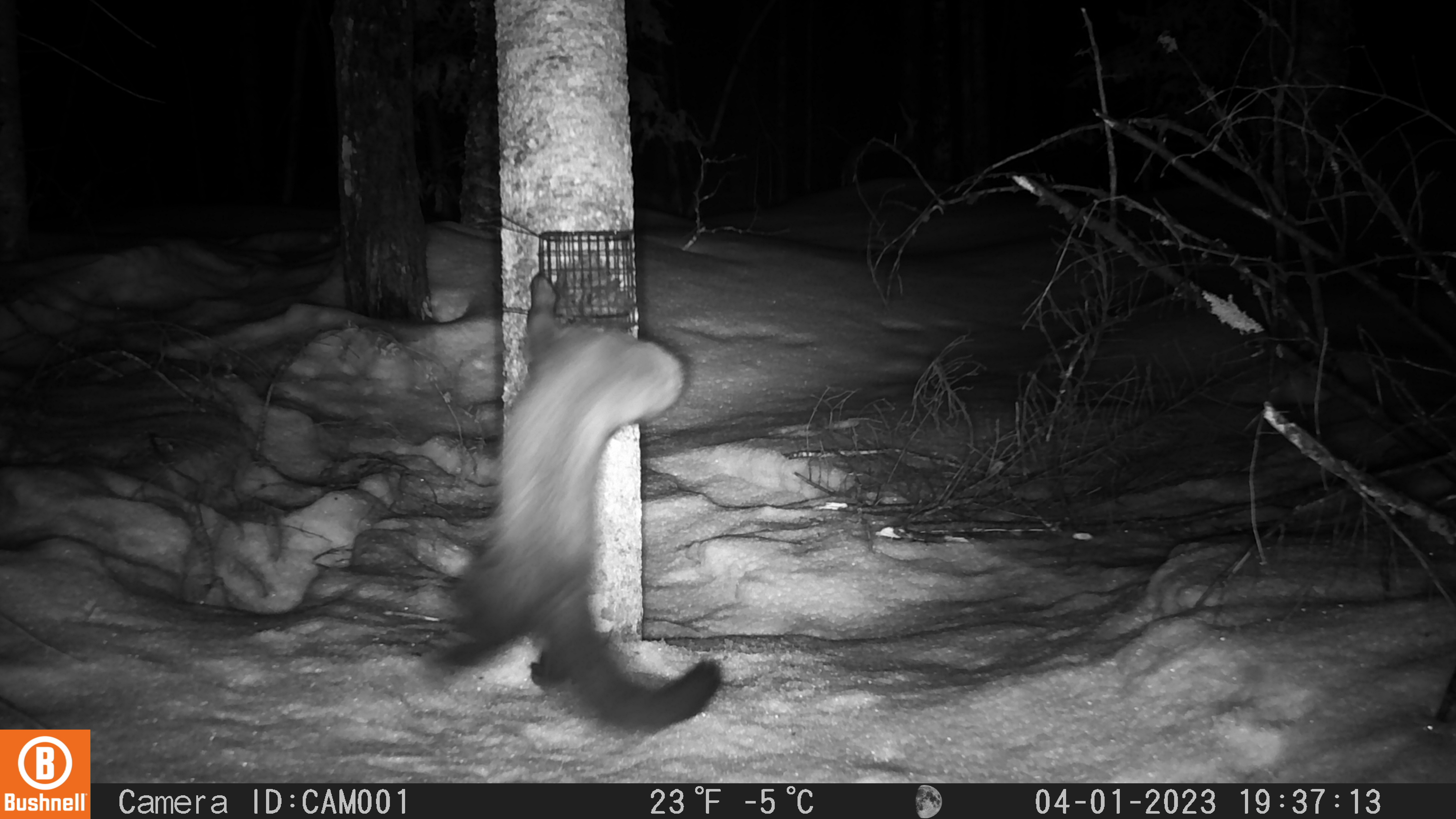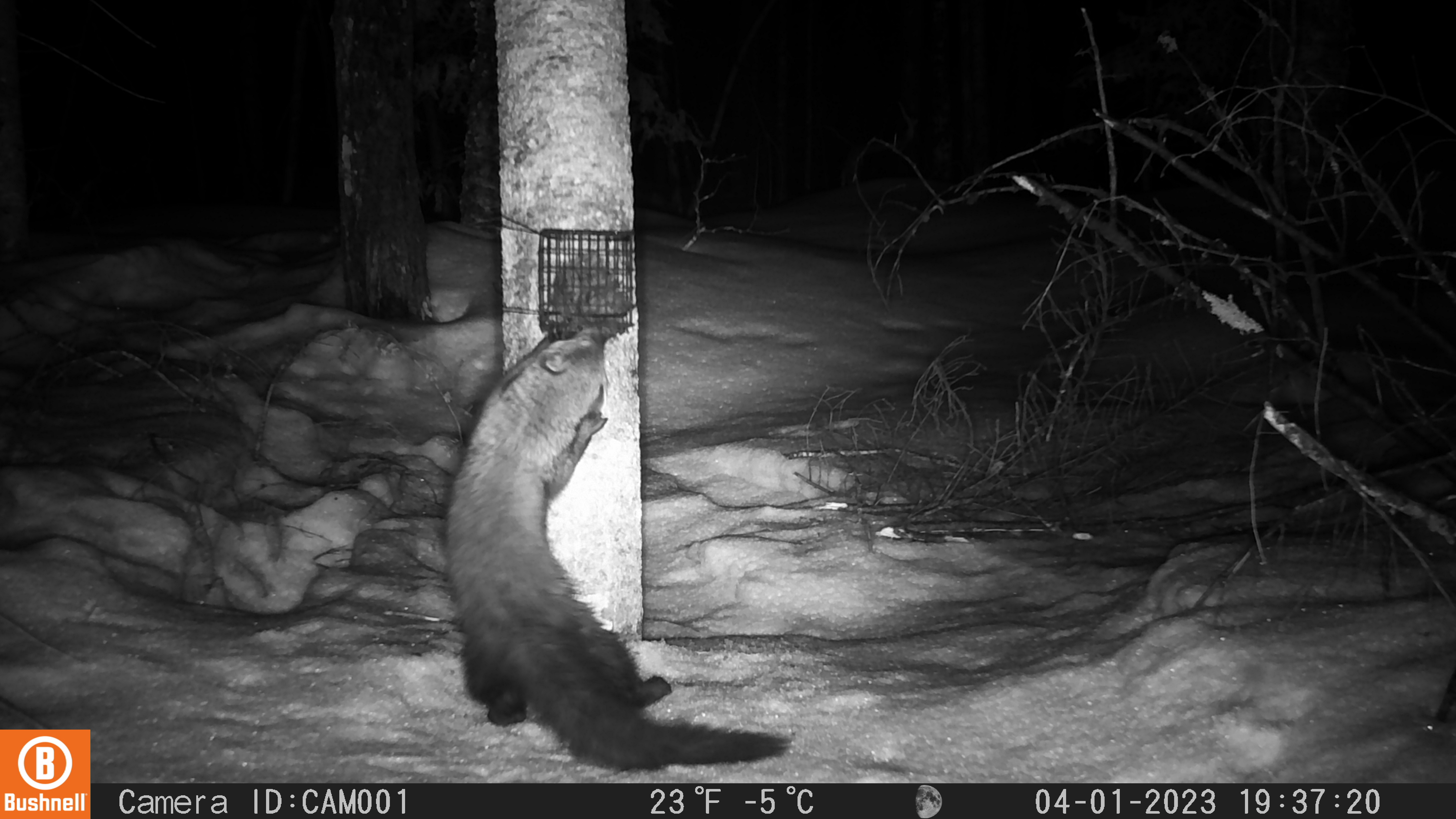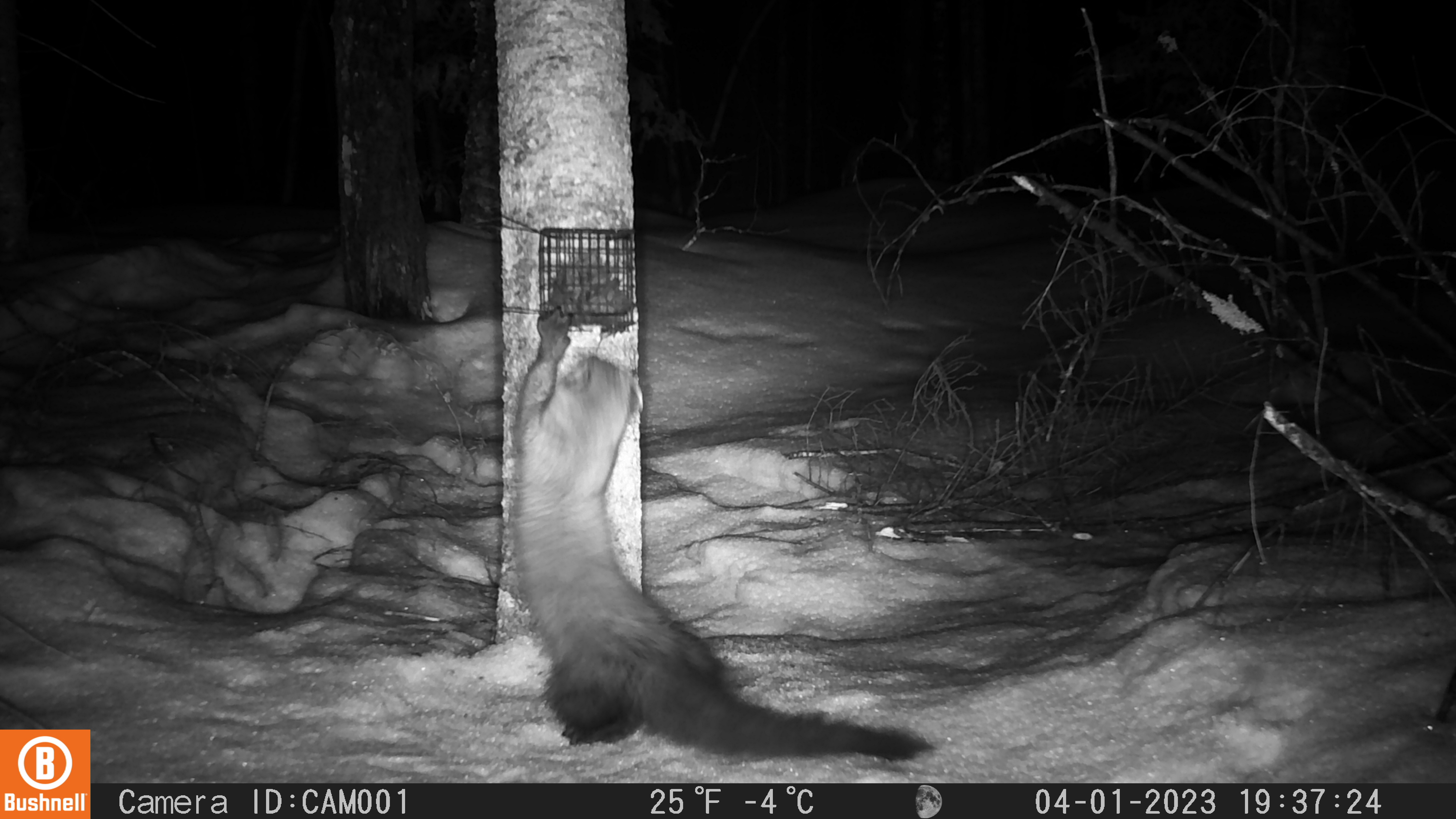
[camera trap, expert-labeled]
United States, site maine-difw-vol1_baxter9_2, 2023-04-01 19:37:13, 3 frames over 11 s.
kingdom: Animalia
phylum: Chordata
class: Mammalia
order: Carnivora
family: Mustelidae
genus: Pekania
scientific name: Pekania pennanti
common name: fisher